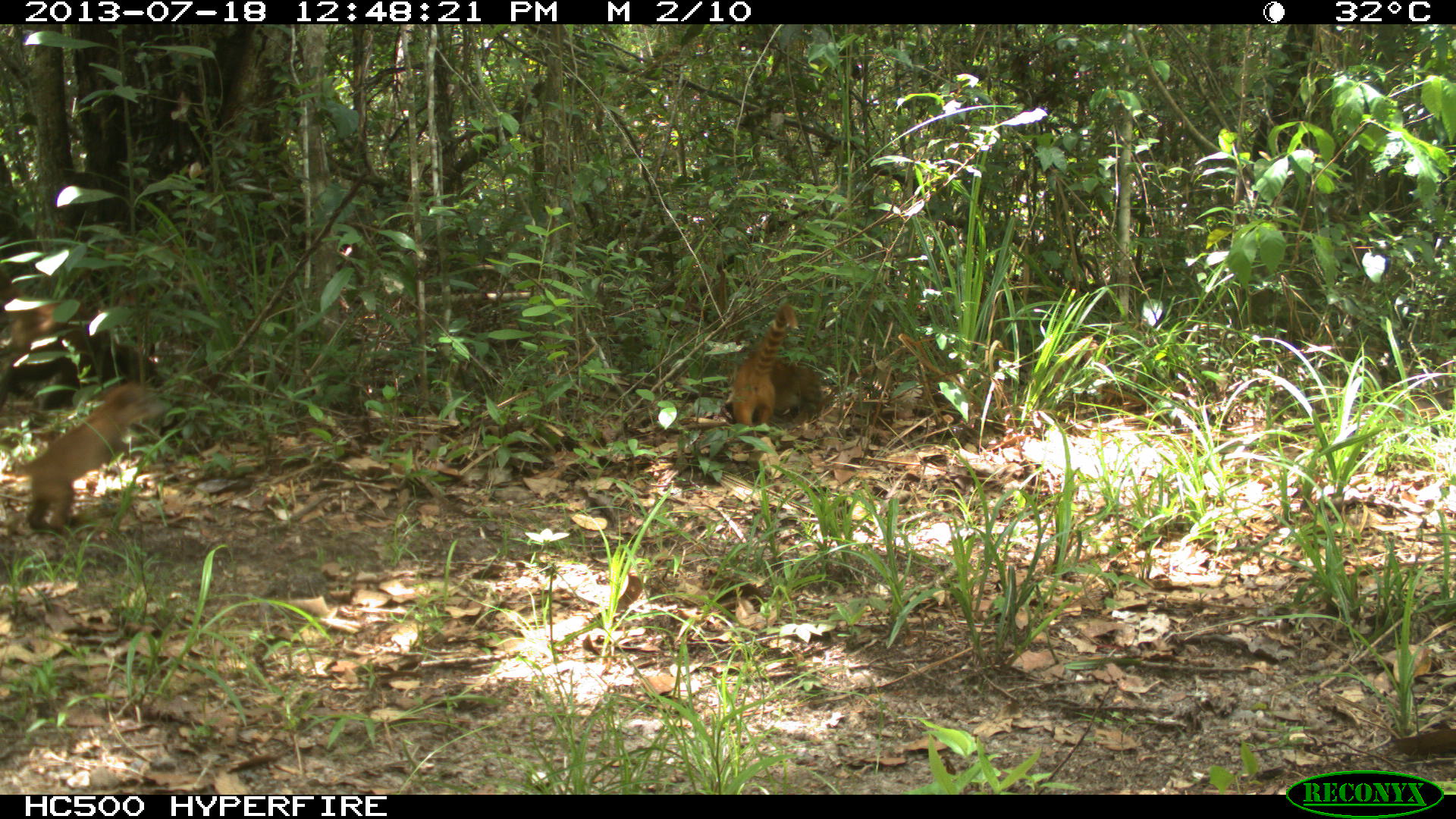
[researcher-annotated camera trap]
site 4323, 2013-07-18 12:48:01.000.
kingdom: Animalia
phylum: Chordata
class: Mammalia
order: Carnivora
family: Procyonidae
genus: Nasua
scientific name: Nasua narica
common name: white-nosed coati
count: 4